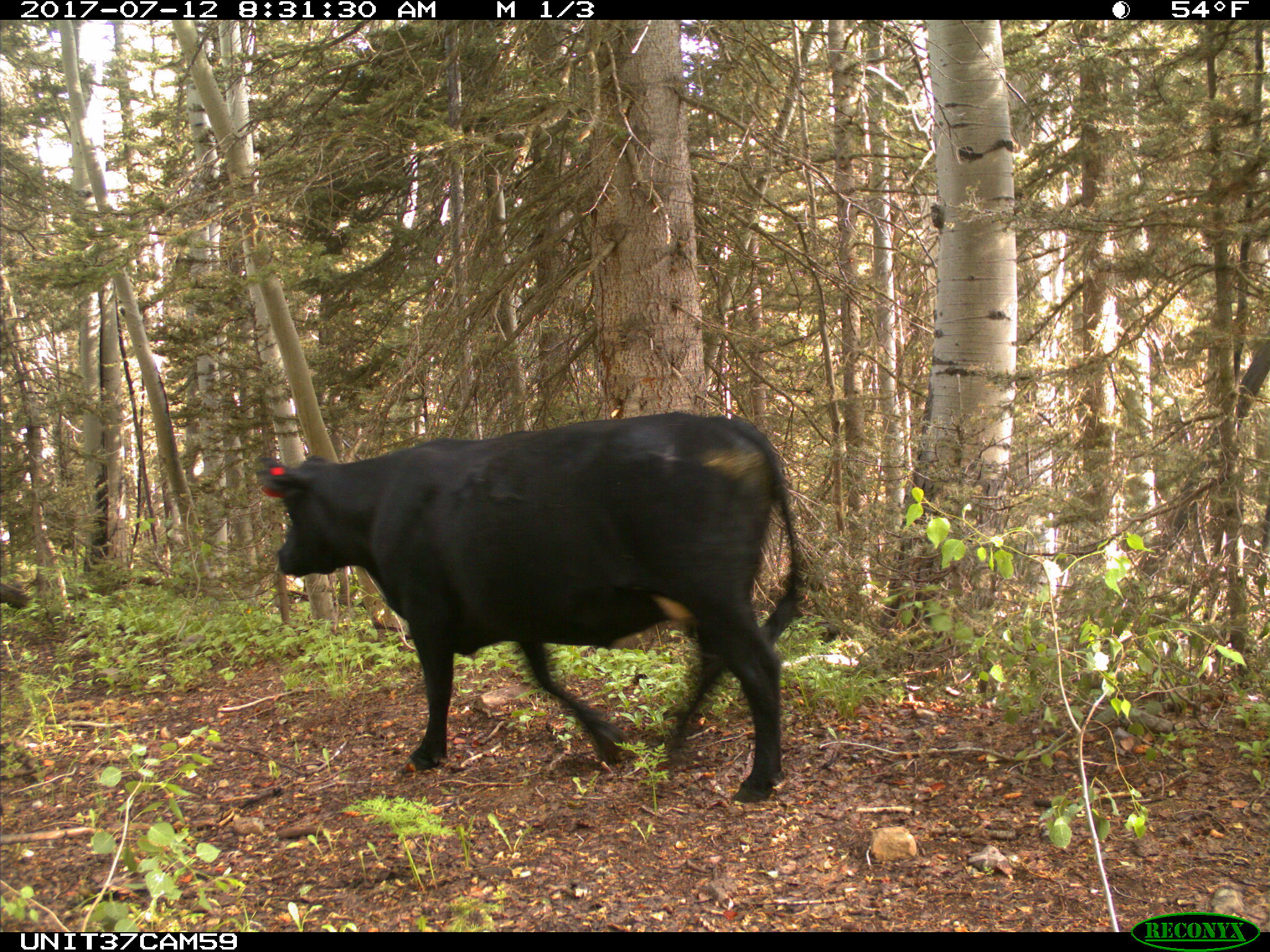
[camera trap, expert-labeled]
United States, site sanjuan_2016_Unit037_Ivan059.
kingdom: Animalia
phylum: Chordata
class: Mammalia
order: Artiodactyla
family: Bovidae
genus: Bos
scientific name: Bos taurus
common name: domestic cow